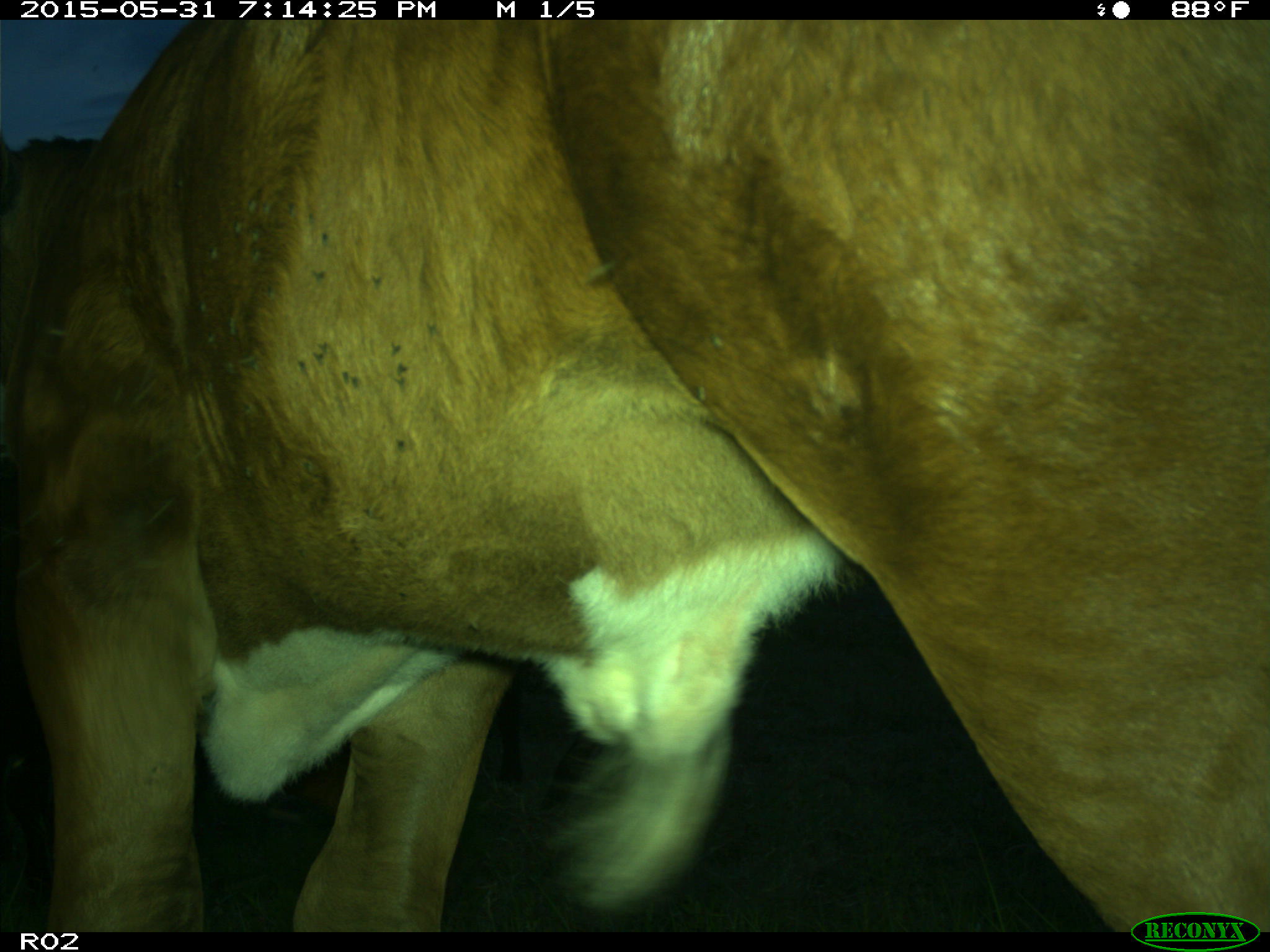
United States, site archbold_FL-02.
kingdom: Animalia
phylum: Chordata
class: Mammalia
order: Artiodactyla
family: Bovidae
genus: Bos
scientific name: Bos taurus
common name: domestic cow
Bos taurus (domestic cow).